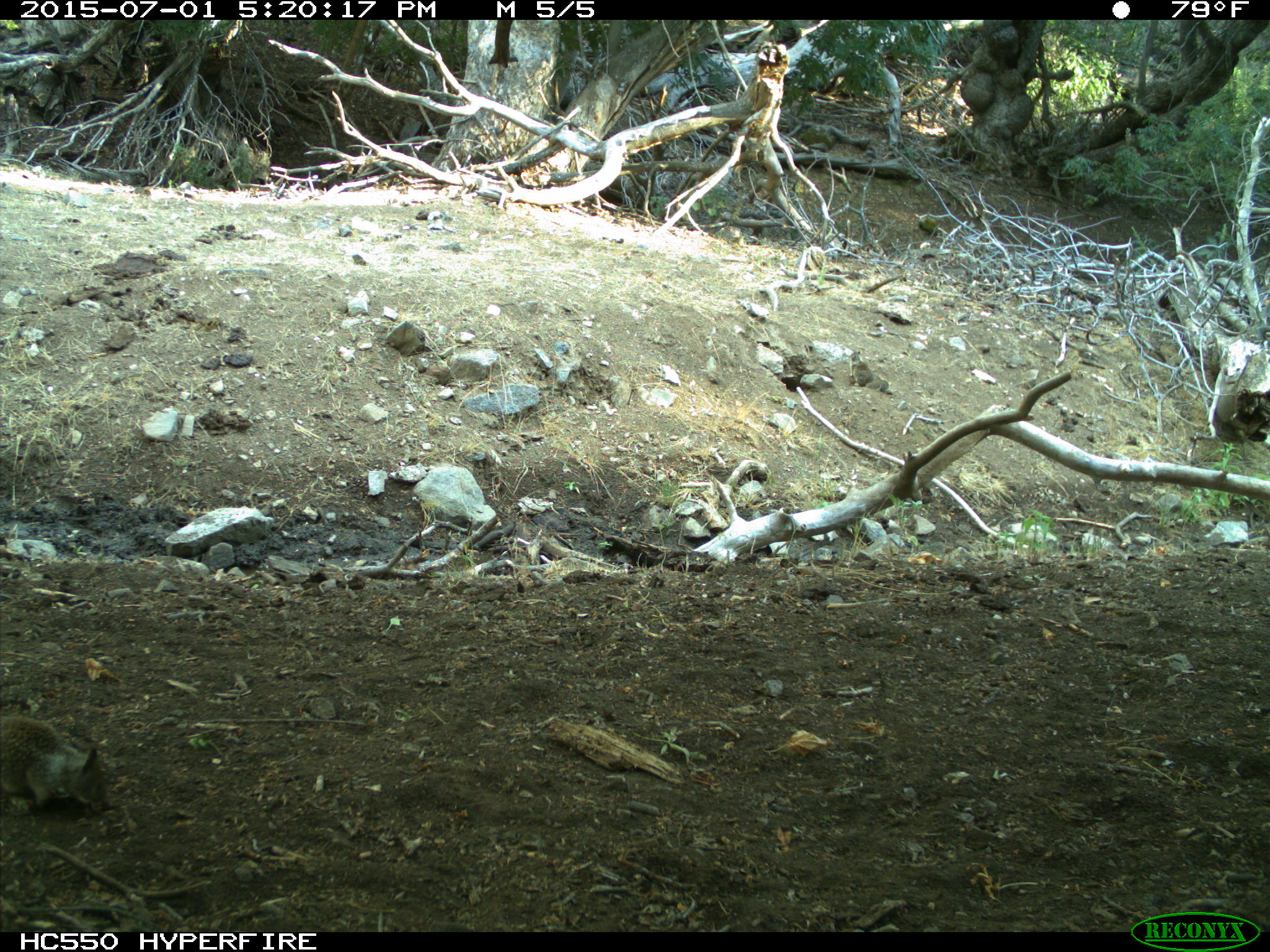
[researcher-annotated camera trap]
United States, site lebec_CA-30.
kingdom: Animalia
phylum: Chordata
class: Mammalia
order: Rodentia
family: Sciuridae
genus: Otospermophilus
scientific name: Otospermophilus beecheyi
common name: california ground squirrel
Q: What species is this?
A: Otospermophilus beecheyi (california ground squirrel).